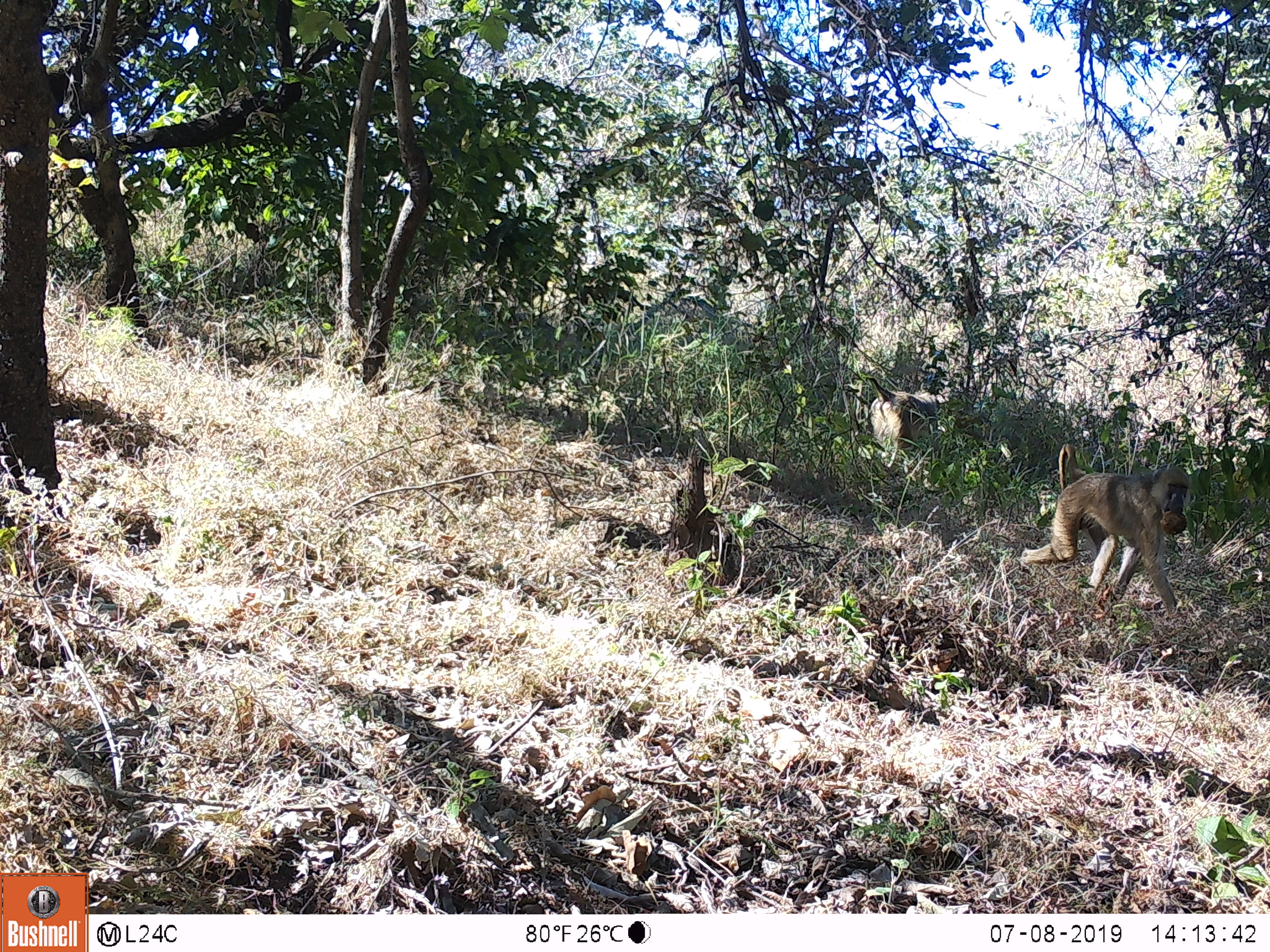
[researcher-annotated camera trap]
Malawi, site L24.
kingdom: Animalia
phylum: Chordata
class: Mammalia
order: Primates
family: Cercopithecidae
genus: Papio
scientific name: Papio cynocephalus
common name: yellow baboon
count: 2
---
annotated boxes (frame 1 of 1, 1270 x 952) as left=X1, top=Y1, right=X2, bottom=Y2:
yellow baboon: left=1025, top=431, right=1193, bottom=639; left=846, top=375, right=953, bottom=475